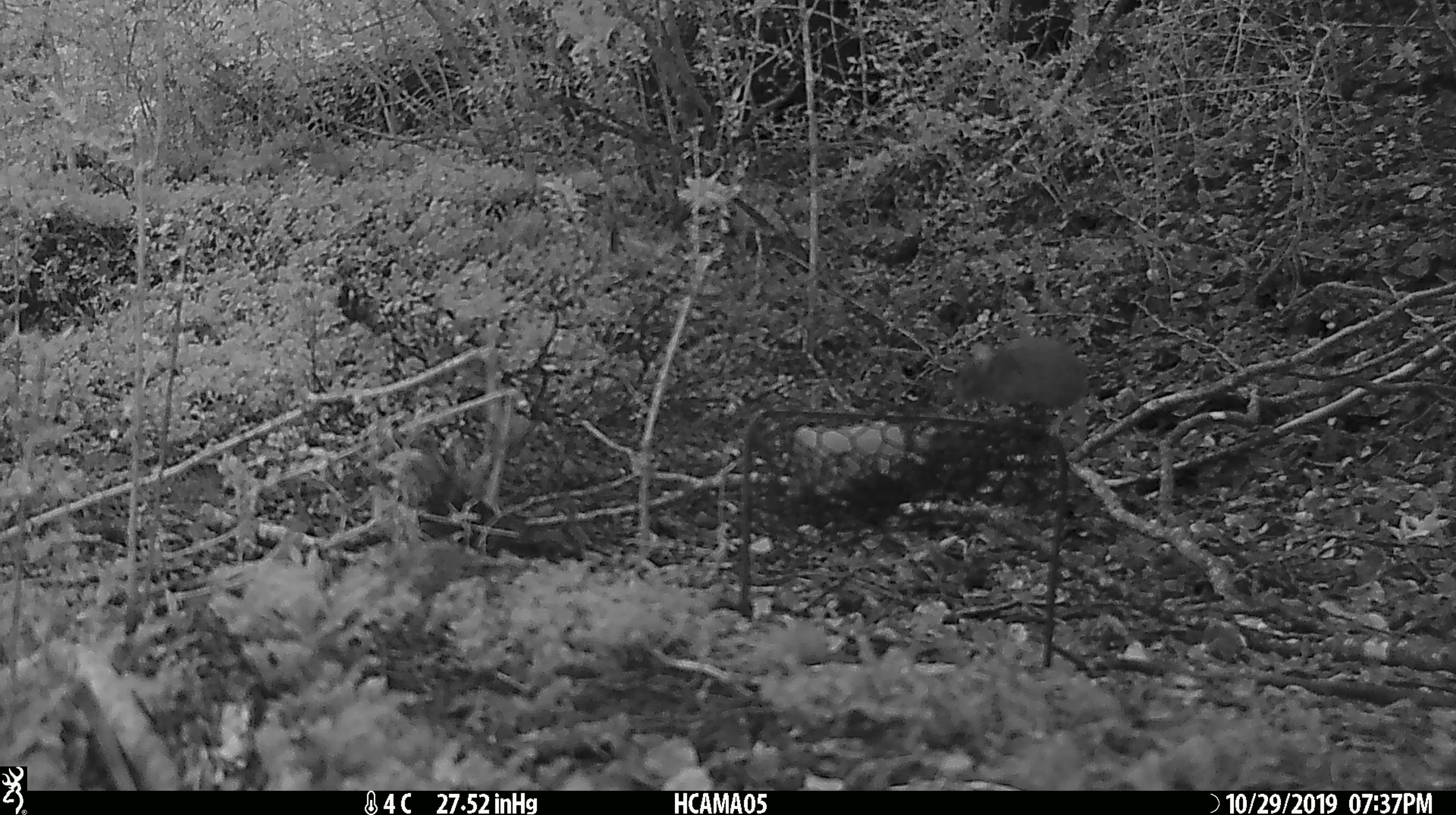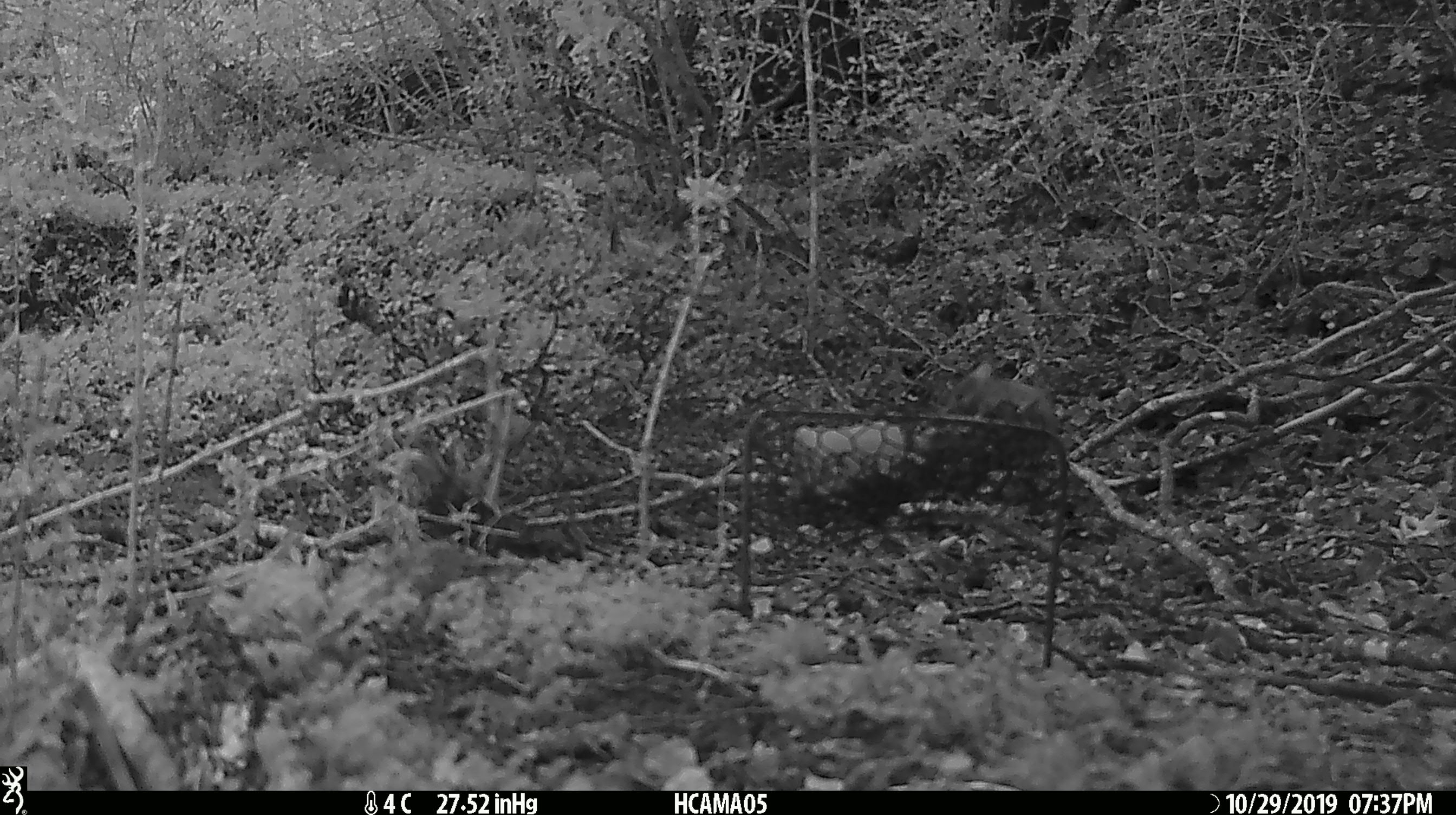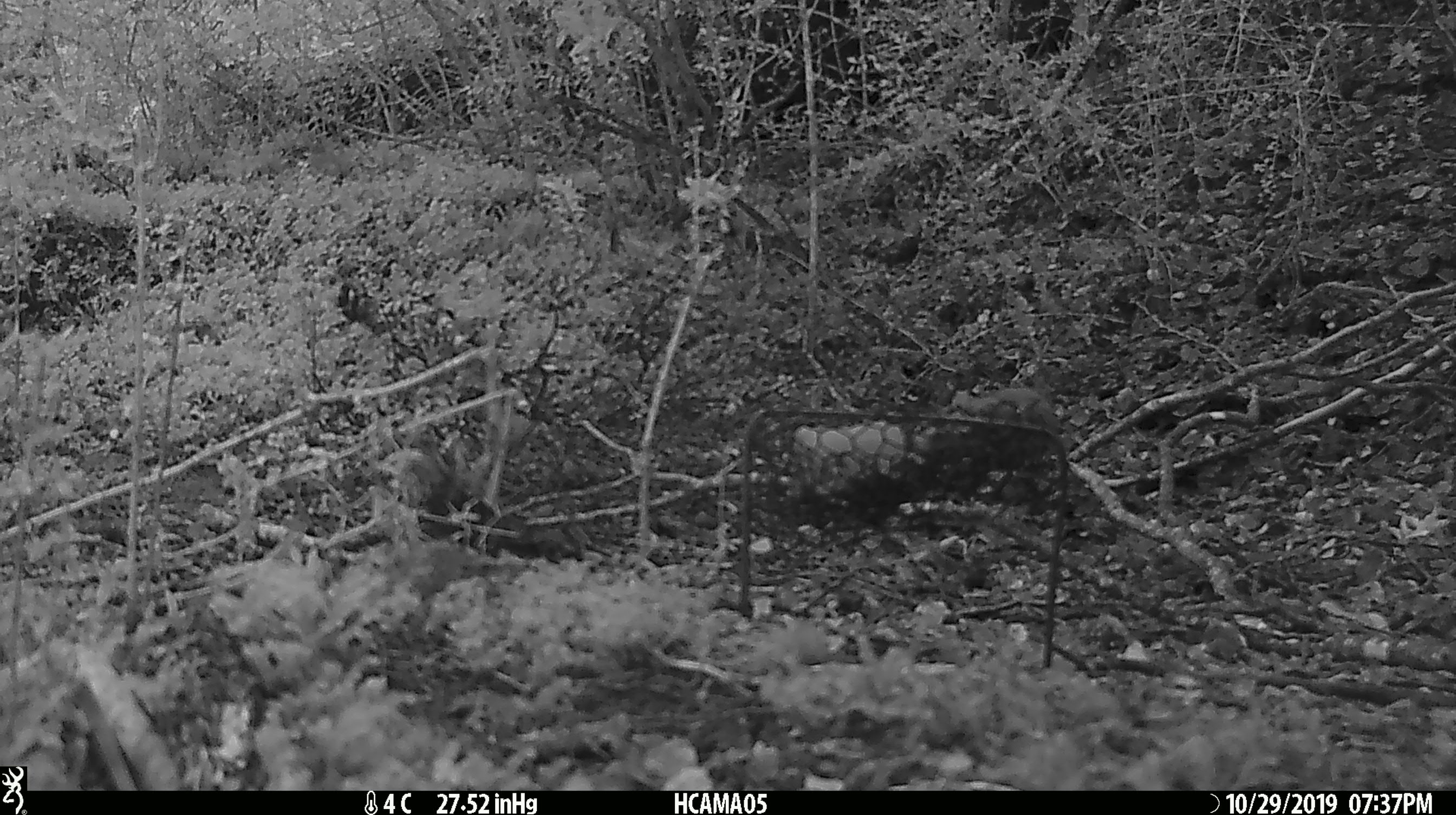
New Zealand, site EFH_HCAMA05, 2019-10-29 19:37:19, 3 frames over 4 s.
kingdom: Animalia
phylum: Chordata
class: Mammalia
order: Rodentia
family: Muridae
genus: Mus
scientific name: Mus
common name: mouse